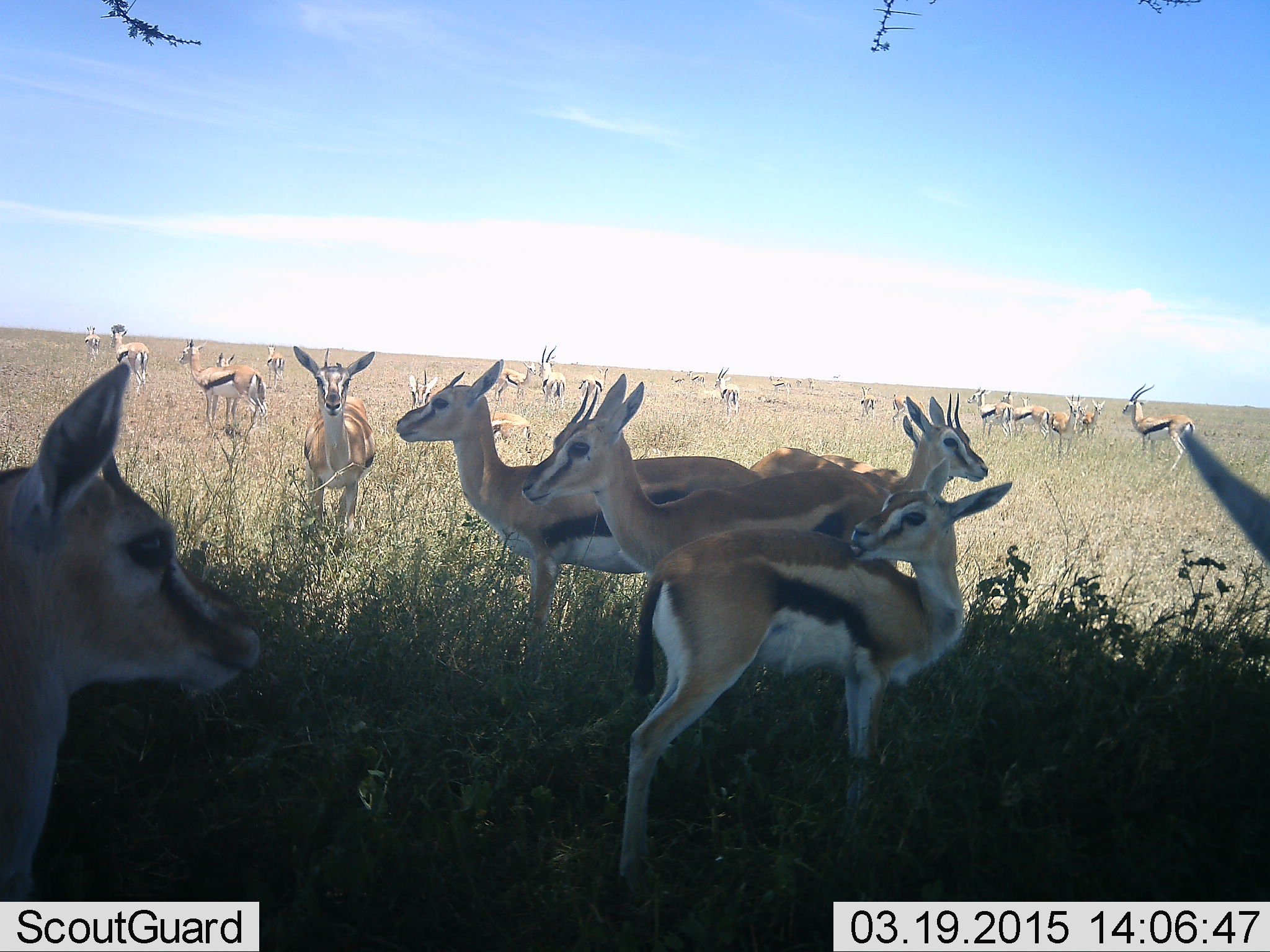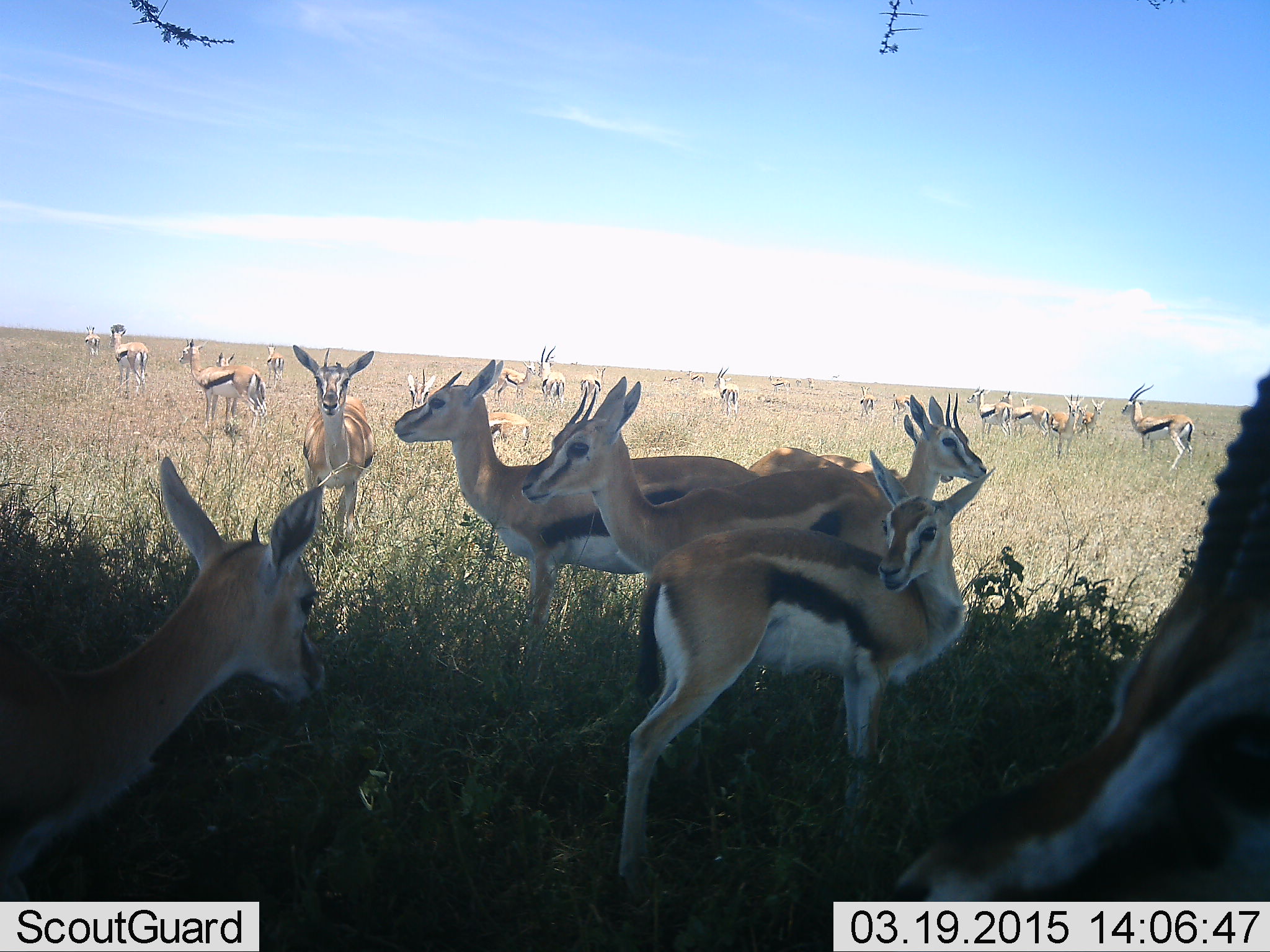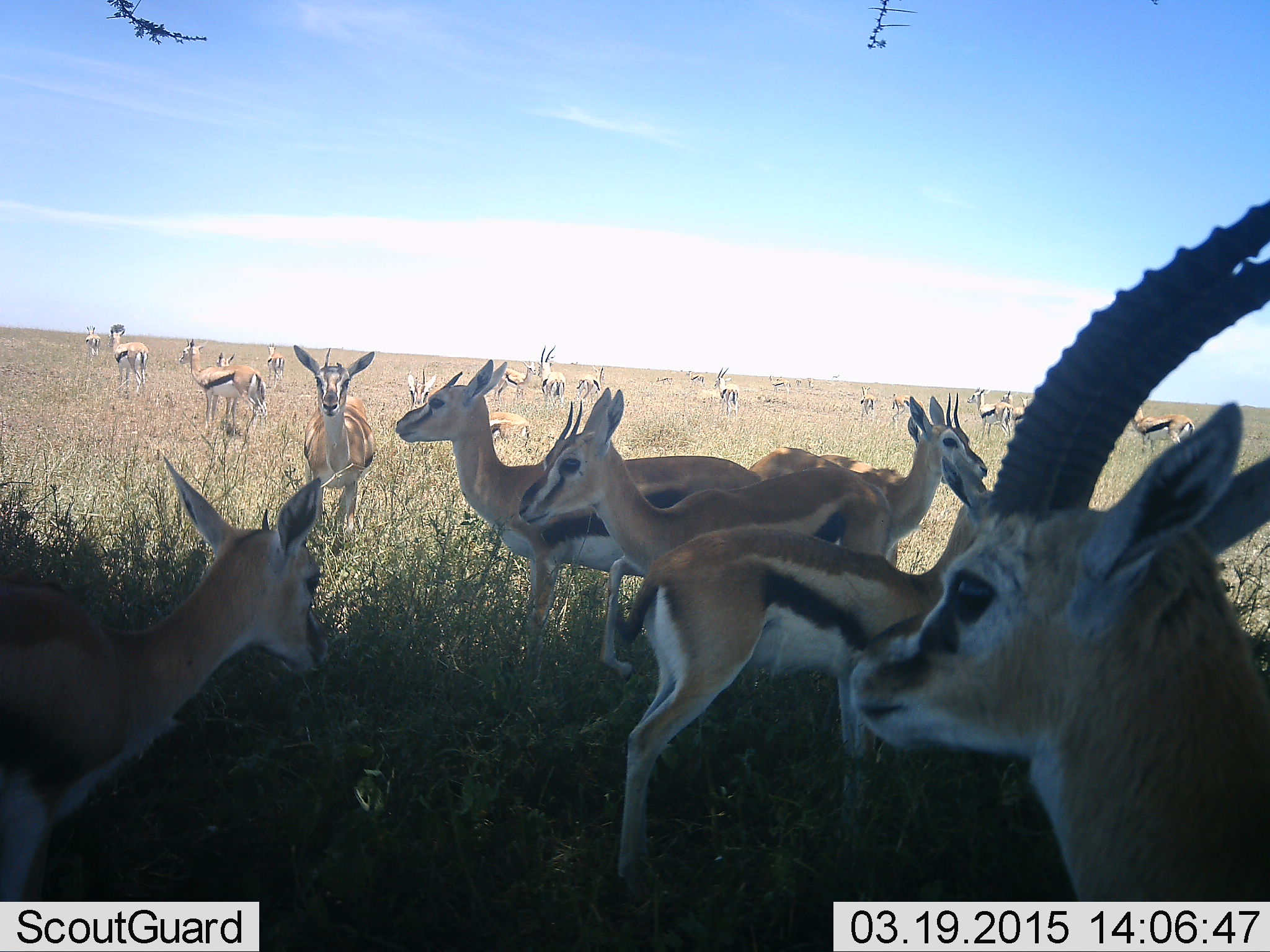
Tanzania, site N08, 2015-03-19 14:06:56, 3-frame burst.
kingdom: Animalia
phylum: Chordata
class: Mammalia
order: Artiodactyla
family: Bovidae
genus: Eudorcas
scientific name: Eudorcas thomsonii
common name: thomson's gazelle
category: gazellethomsons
Gazellethomsons (thomson's gazelle) (Eudorcas thomsonii), count 11-50. Behavior (volunteer vote fractions): standing 100%, resting 0%, moving 0%, interacting 10%. Young present (vote fraction): 10%. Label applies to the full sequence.